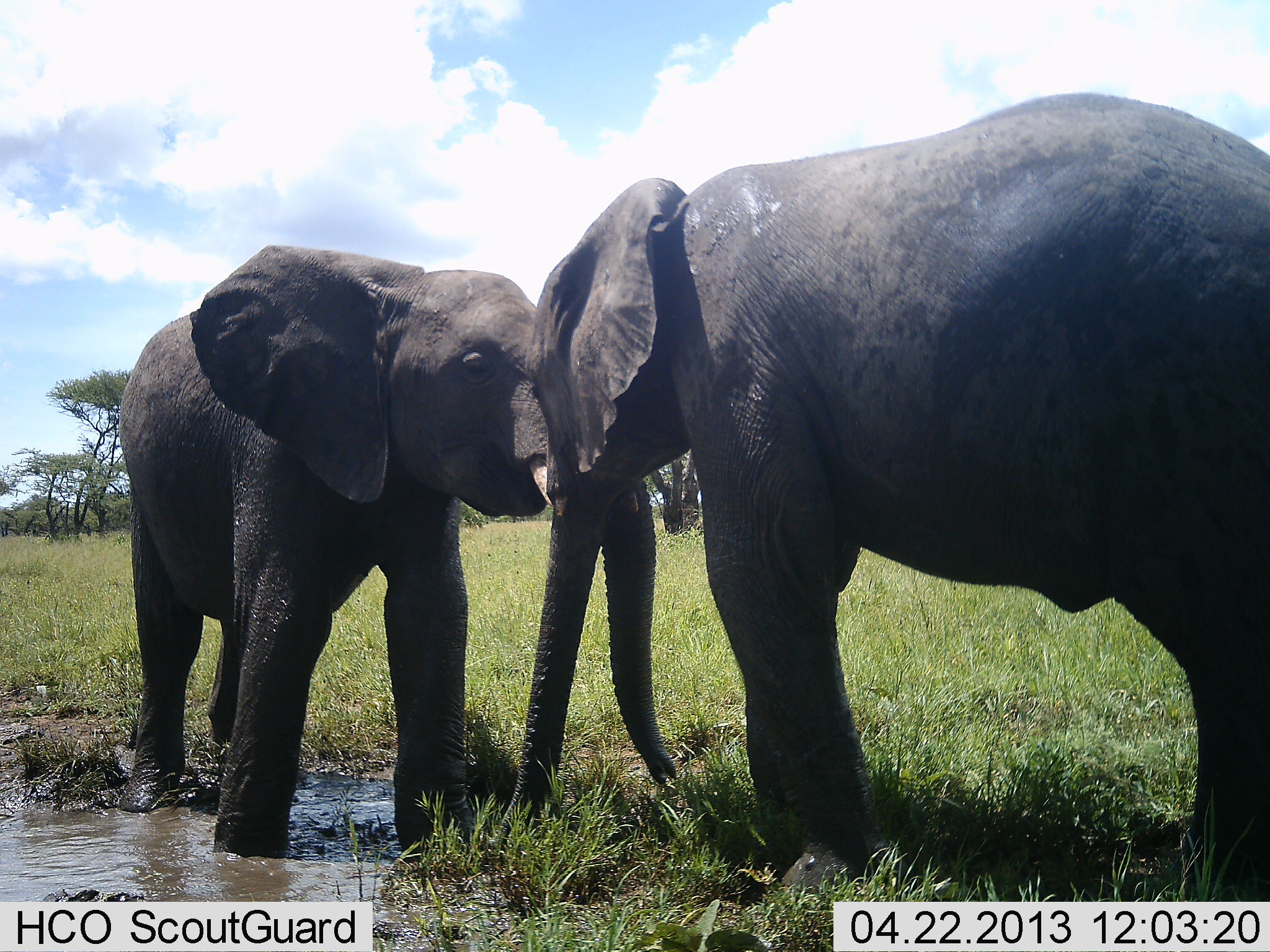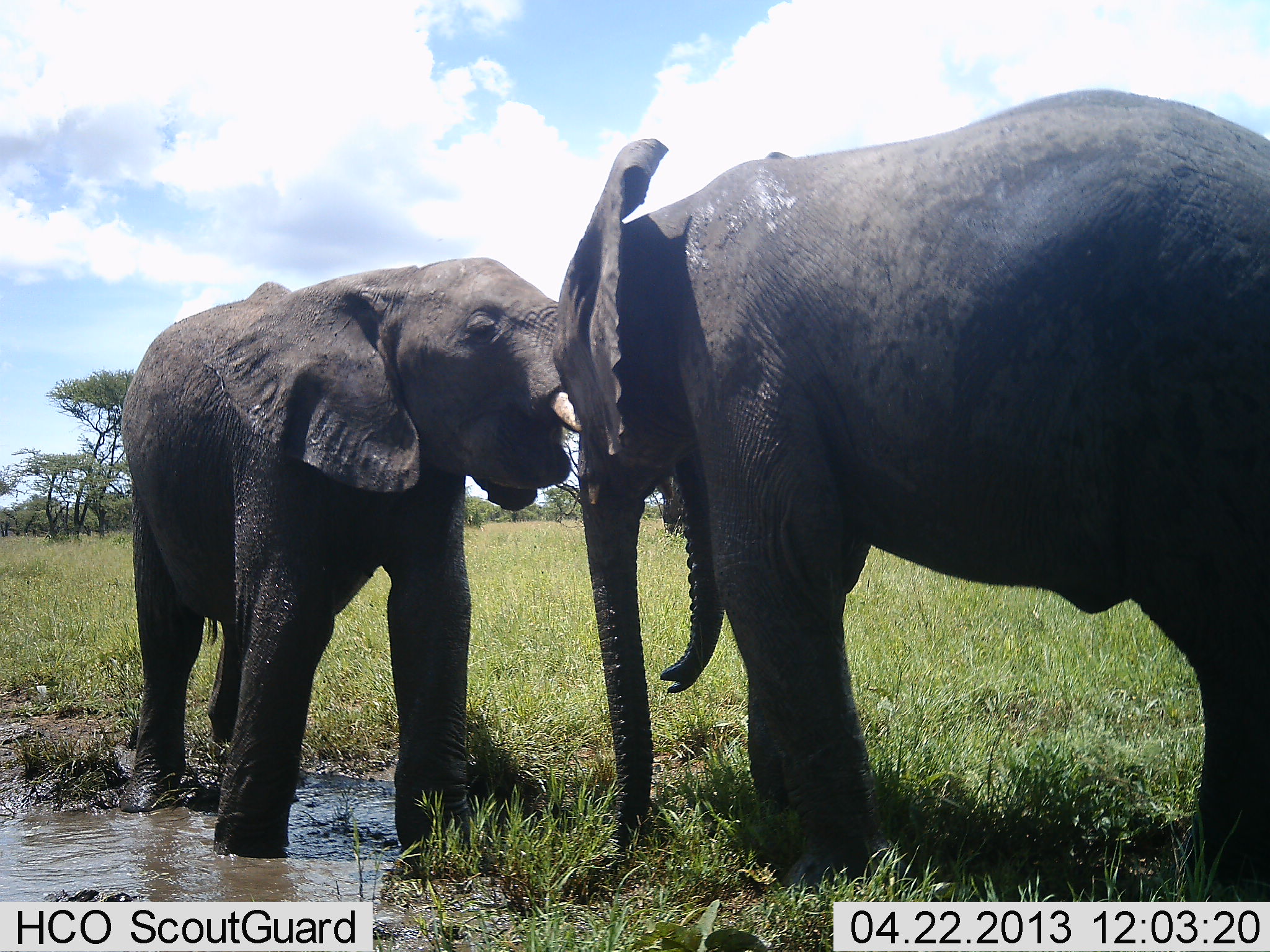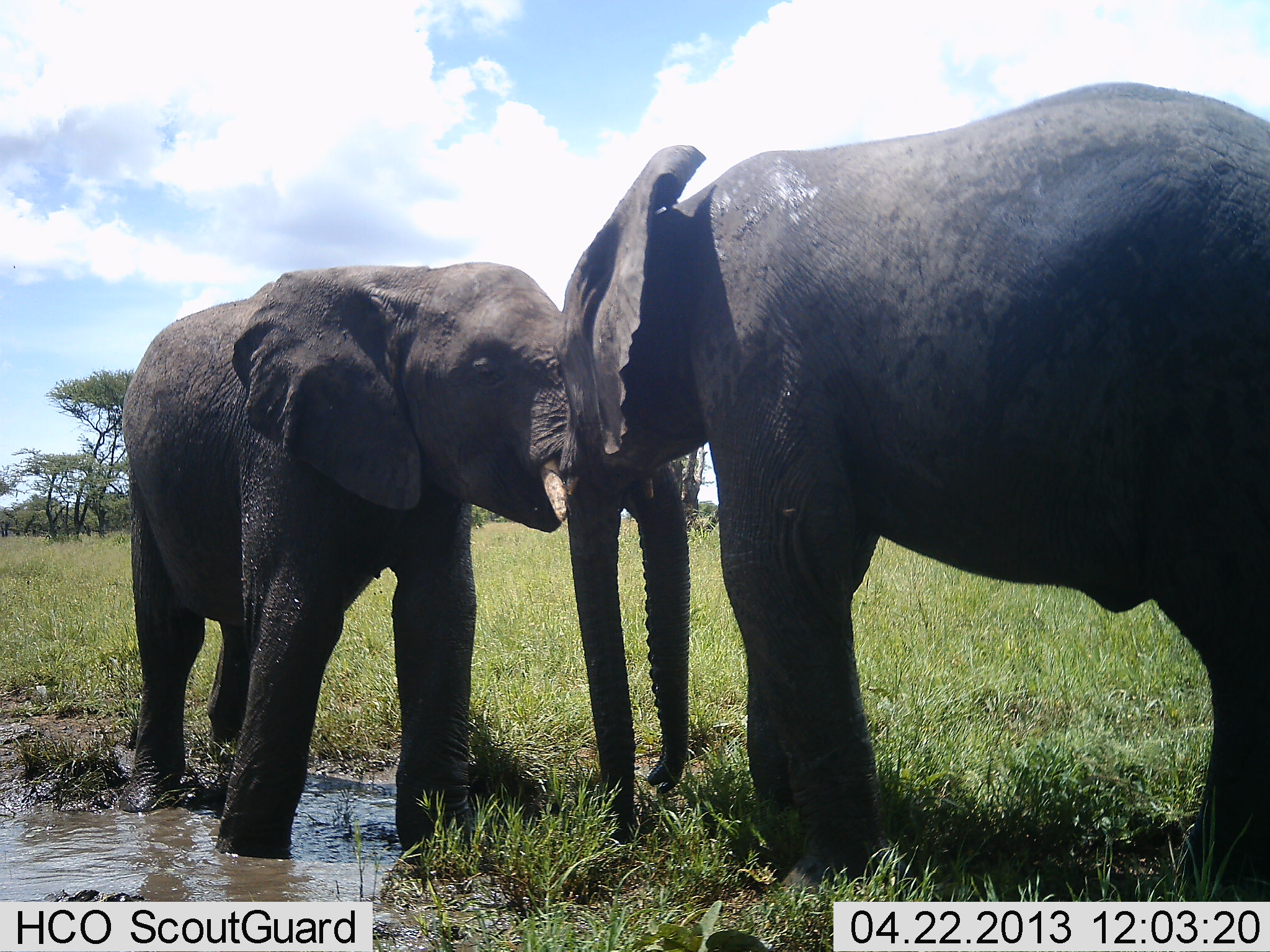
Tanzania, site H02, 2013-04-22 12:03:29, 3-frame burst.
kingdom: Animalia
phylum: Chordata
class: Mammalia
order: Proboscidea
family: Elephantidae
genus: Loxodonta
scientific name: Loxodonta africana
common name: african bush elephant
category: elephant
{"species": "elephant (african bush elephant) (Loxodonta africana)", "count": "2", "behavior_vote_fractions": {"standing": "25%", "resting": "5%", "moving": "0%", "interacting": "95%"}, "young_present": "15%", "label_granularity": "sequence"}